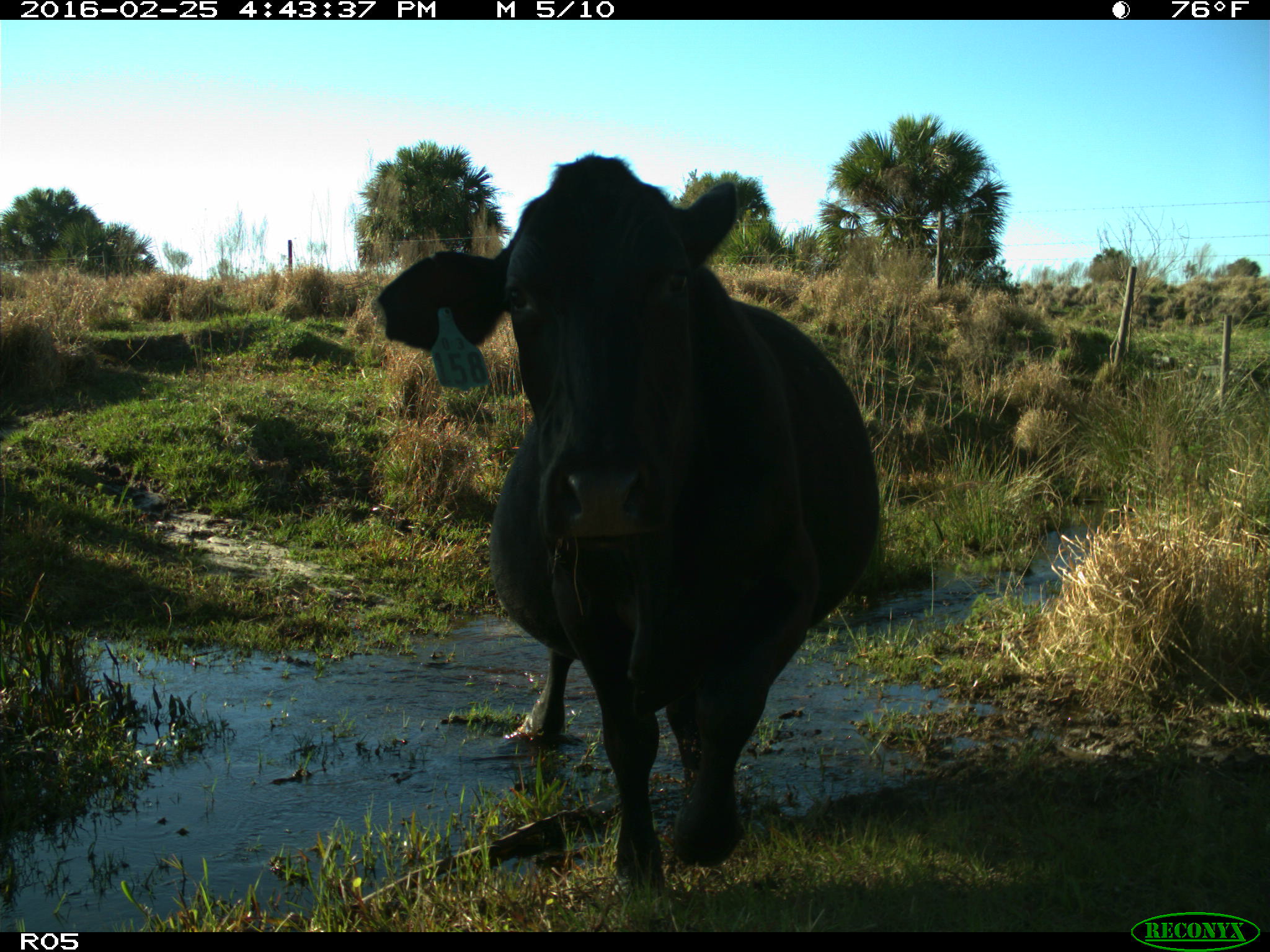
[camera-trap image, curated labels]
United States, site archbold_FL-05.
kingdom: Animalia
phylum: Chordata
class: Mammalia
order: Artiodactyla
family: Bovidae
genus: Bos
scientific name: Bos taurus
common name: domestic cow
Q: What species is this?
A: Bos taurus (domestic cow).